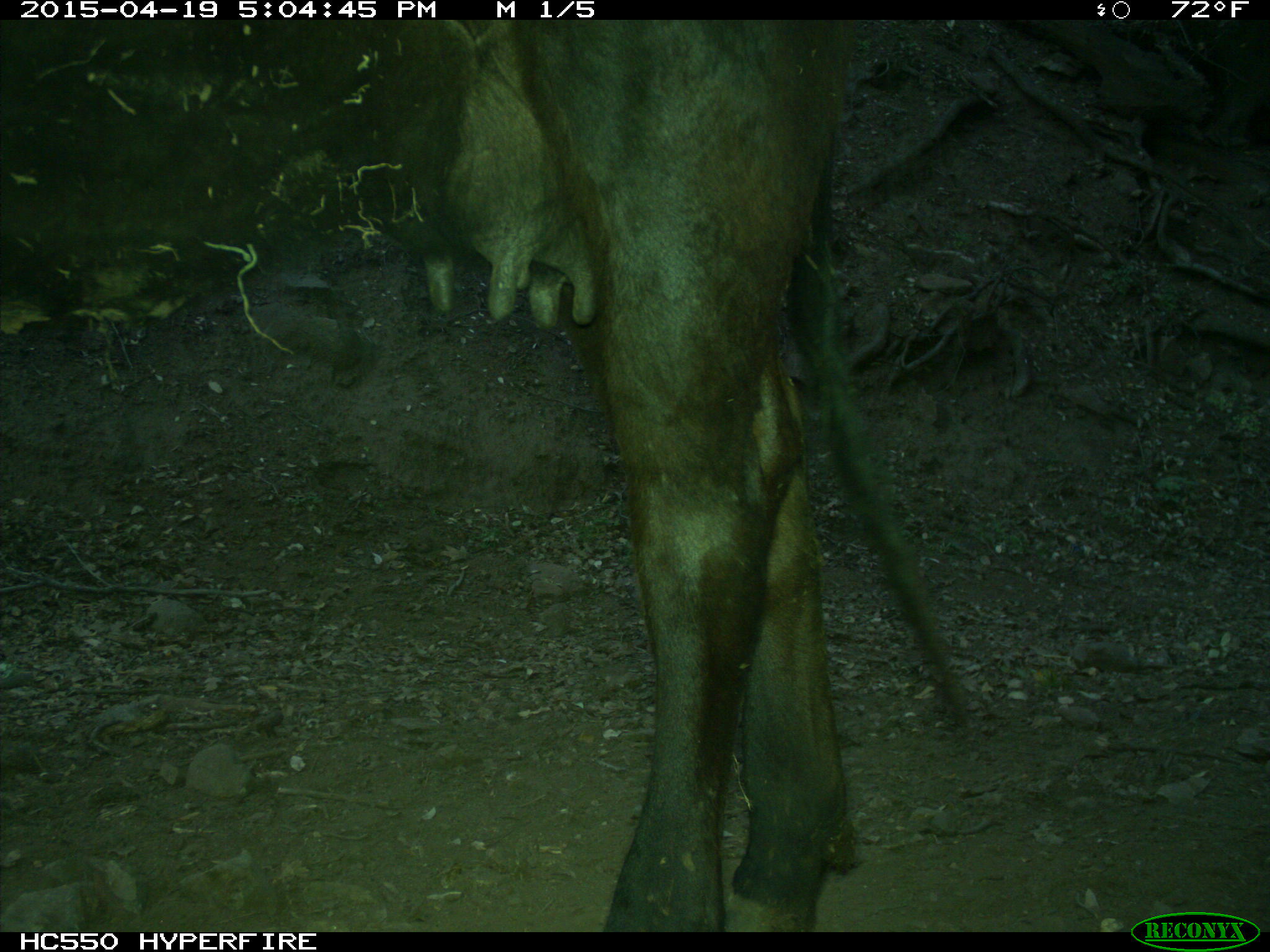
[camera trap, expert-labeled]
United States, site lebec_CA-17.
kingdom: Animalia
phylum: Chordata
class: Mammalia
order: Artiodactyla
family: Bovidae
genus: Bos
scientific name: Bos taurus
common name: domestic cow